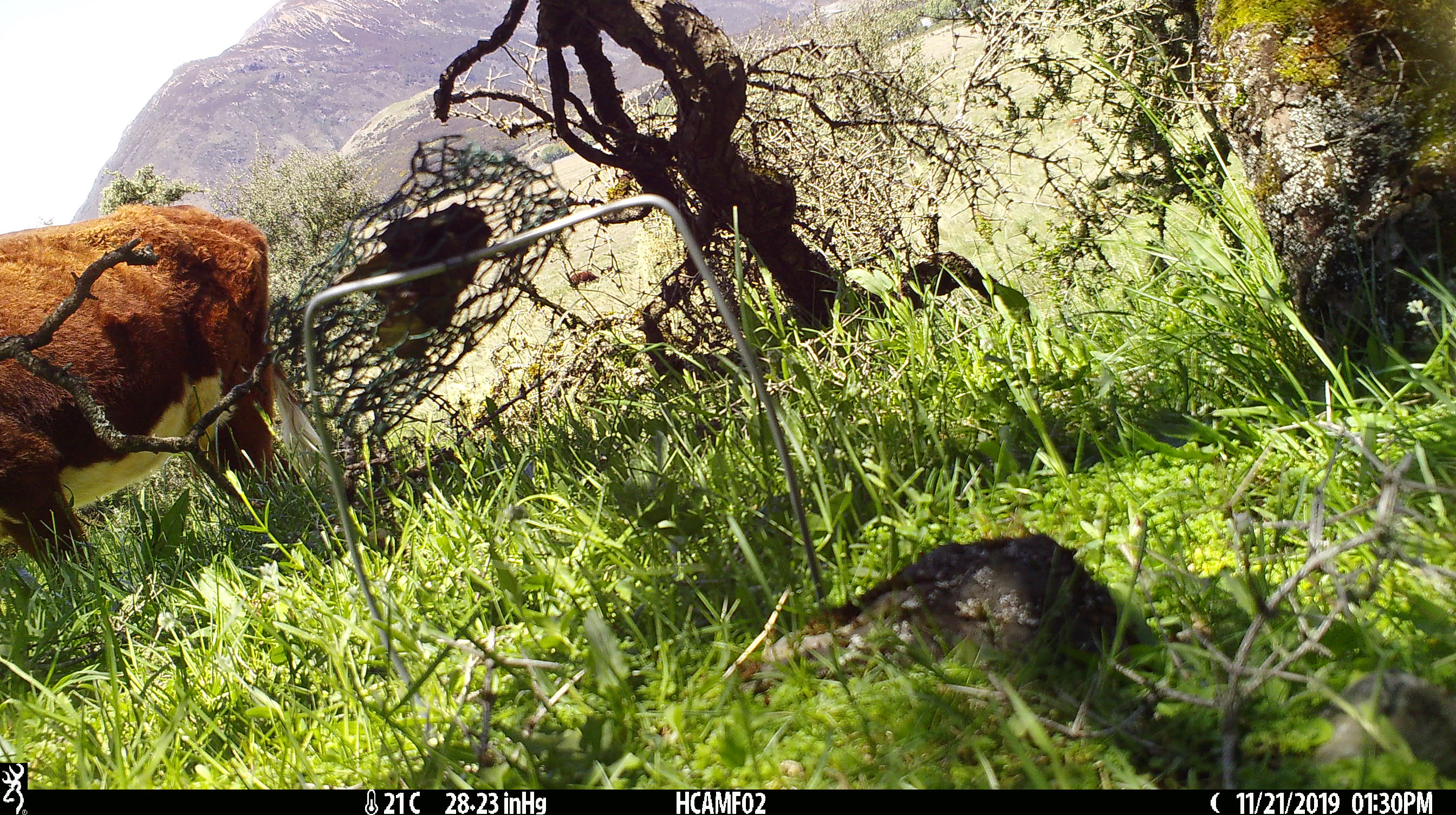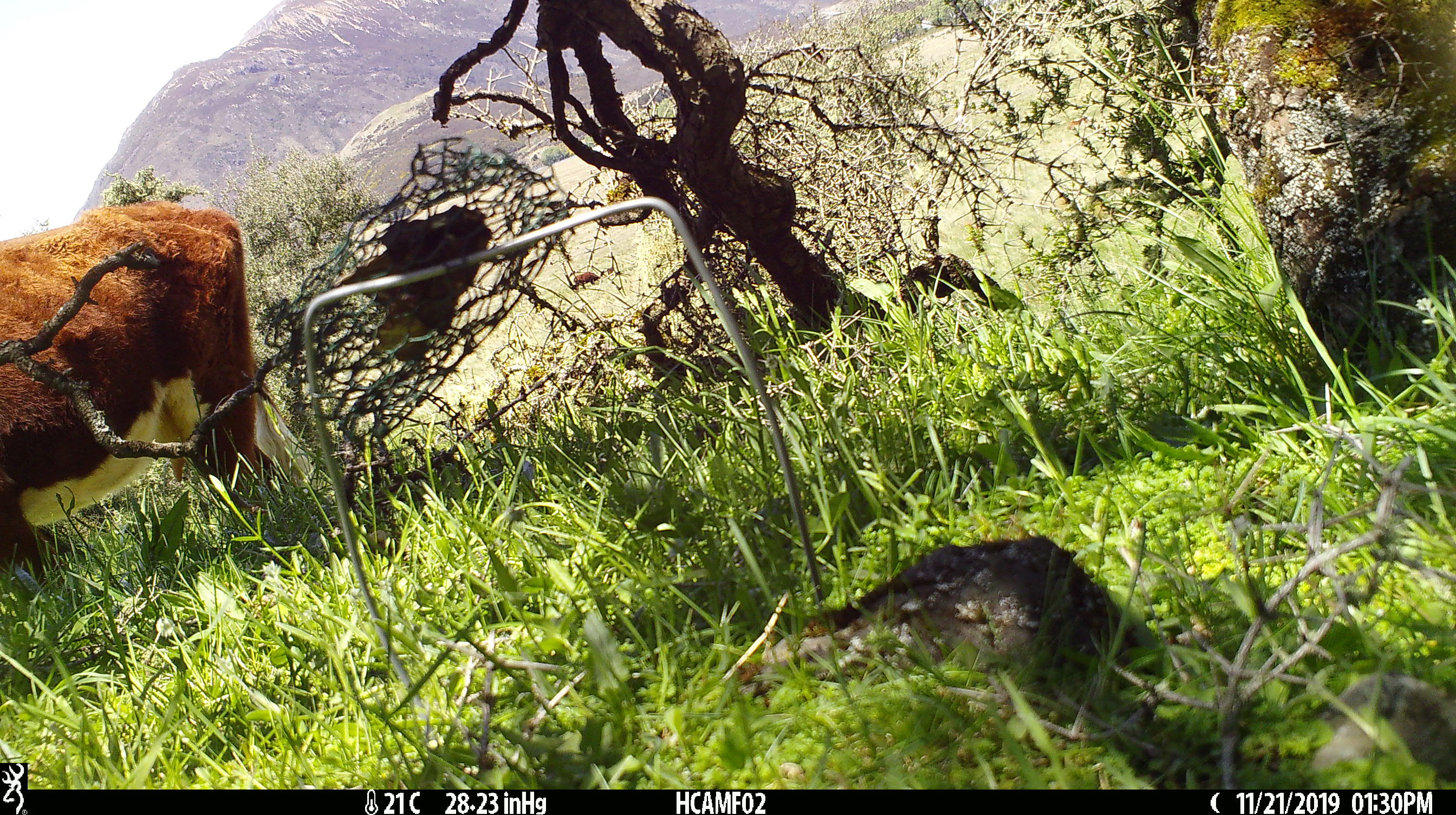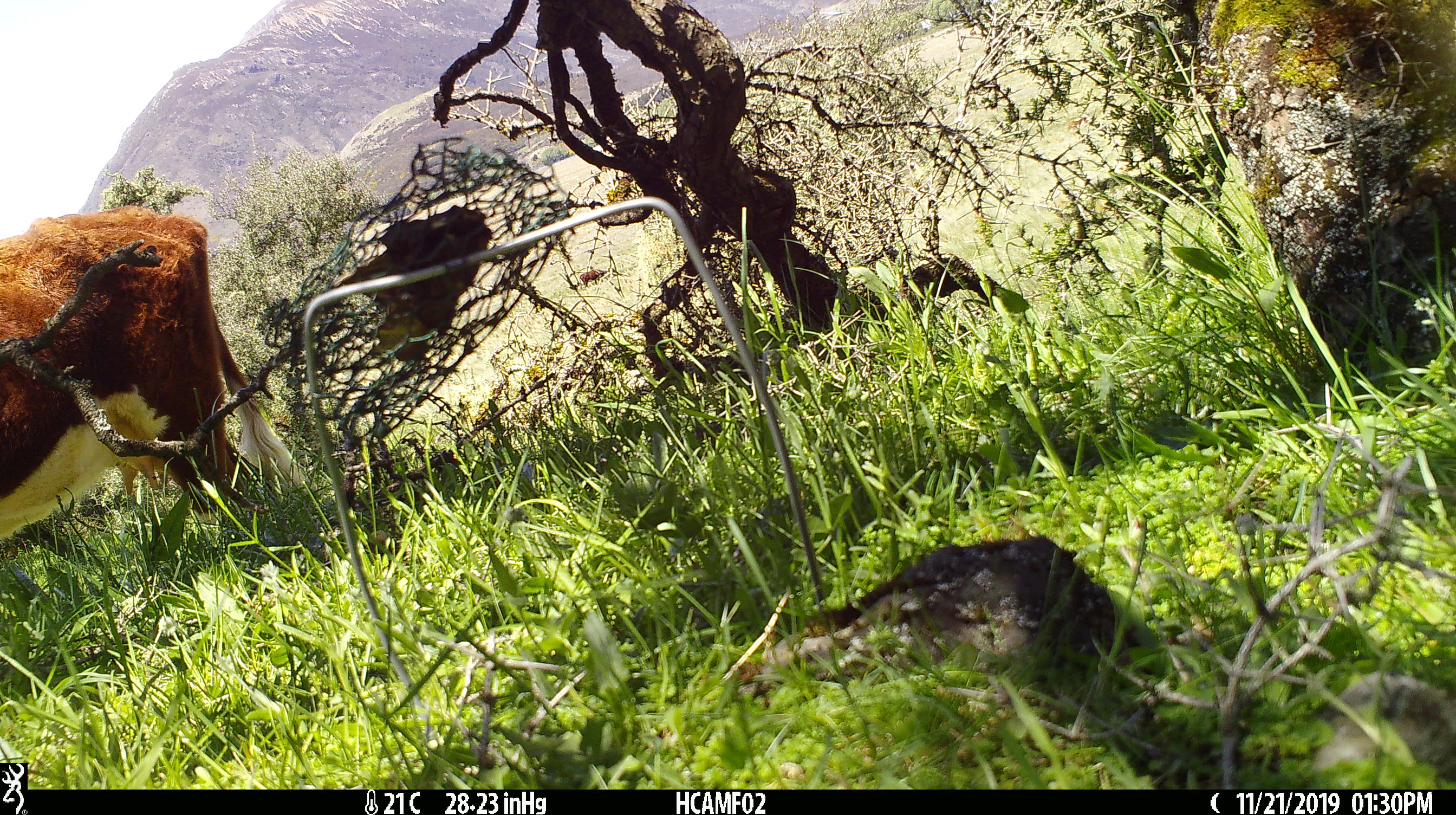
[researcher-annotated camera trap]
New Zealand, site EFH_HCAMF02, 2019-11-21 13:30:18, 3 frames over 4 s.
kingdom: Animalia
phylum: Chordata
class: Mammalia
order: Artiodactyla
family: Bovidae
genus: Bos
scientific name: Bos taurus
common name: domestic cow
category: cow